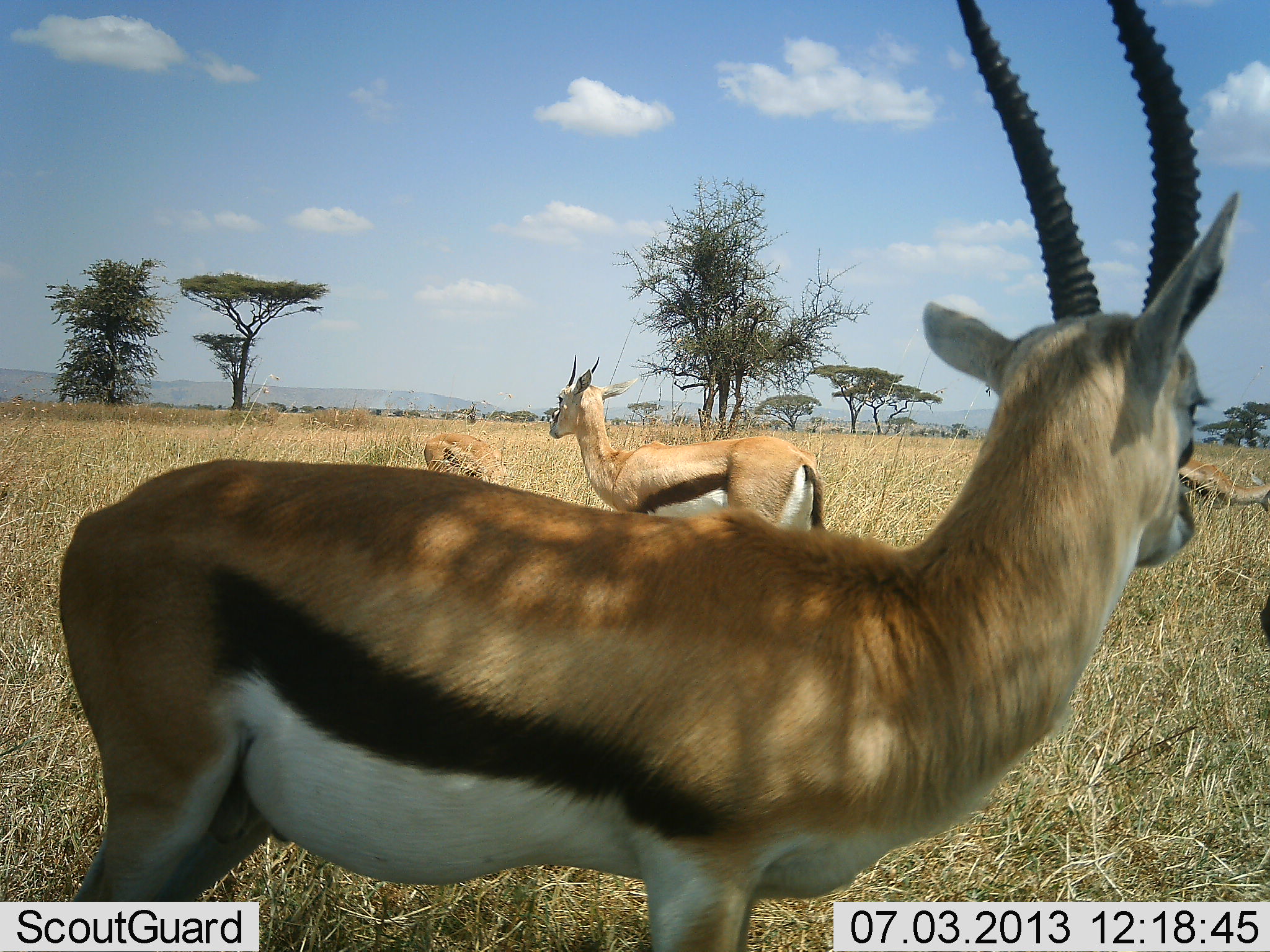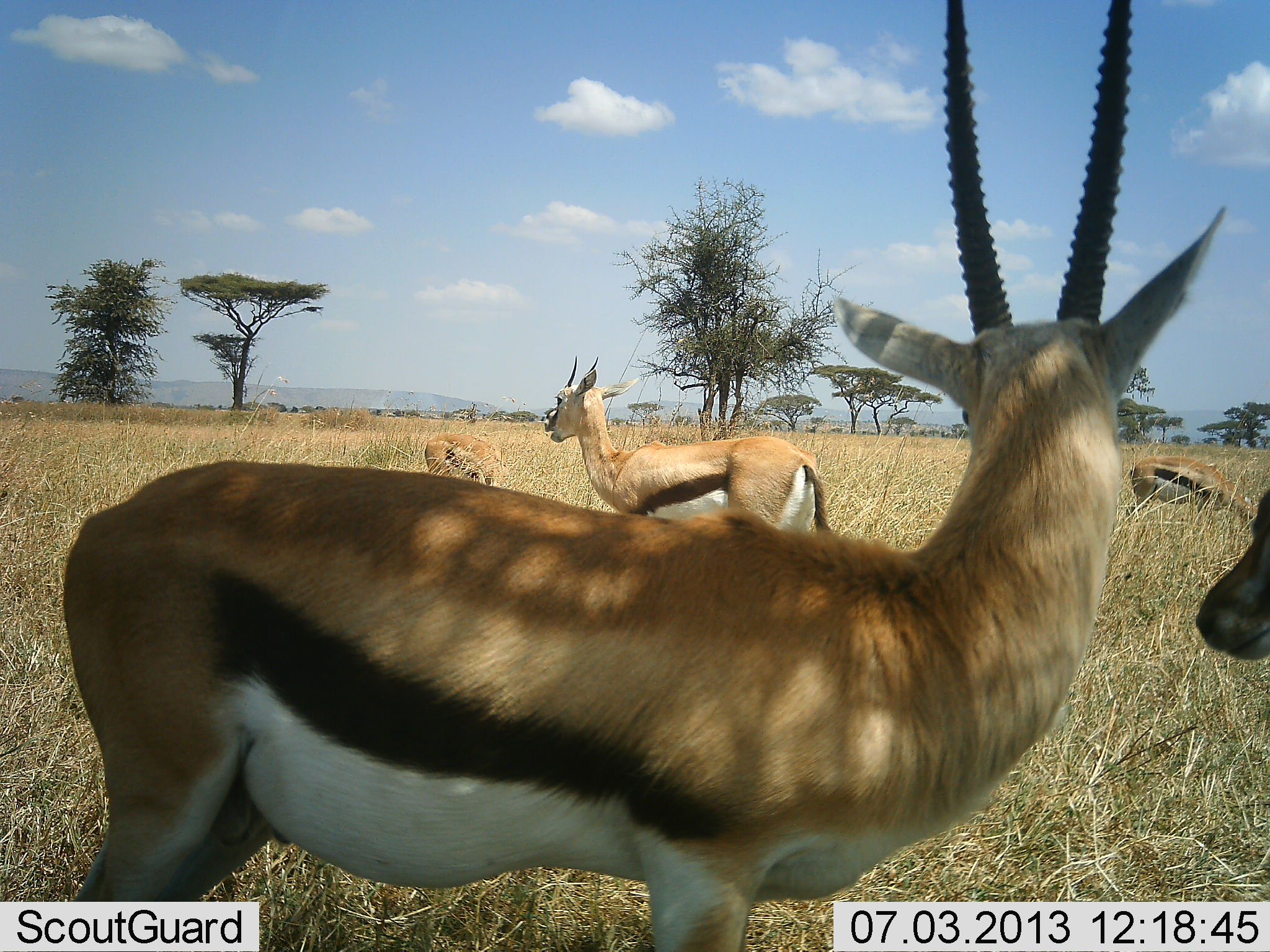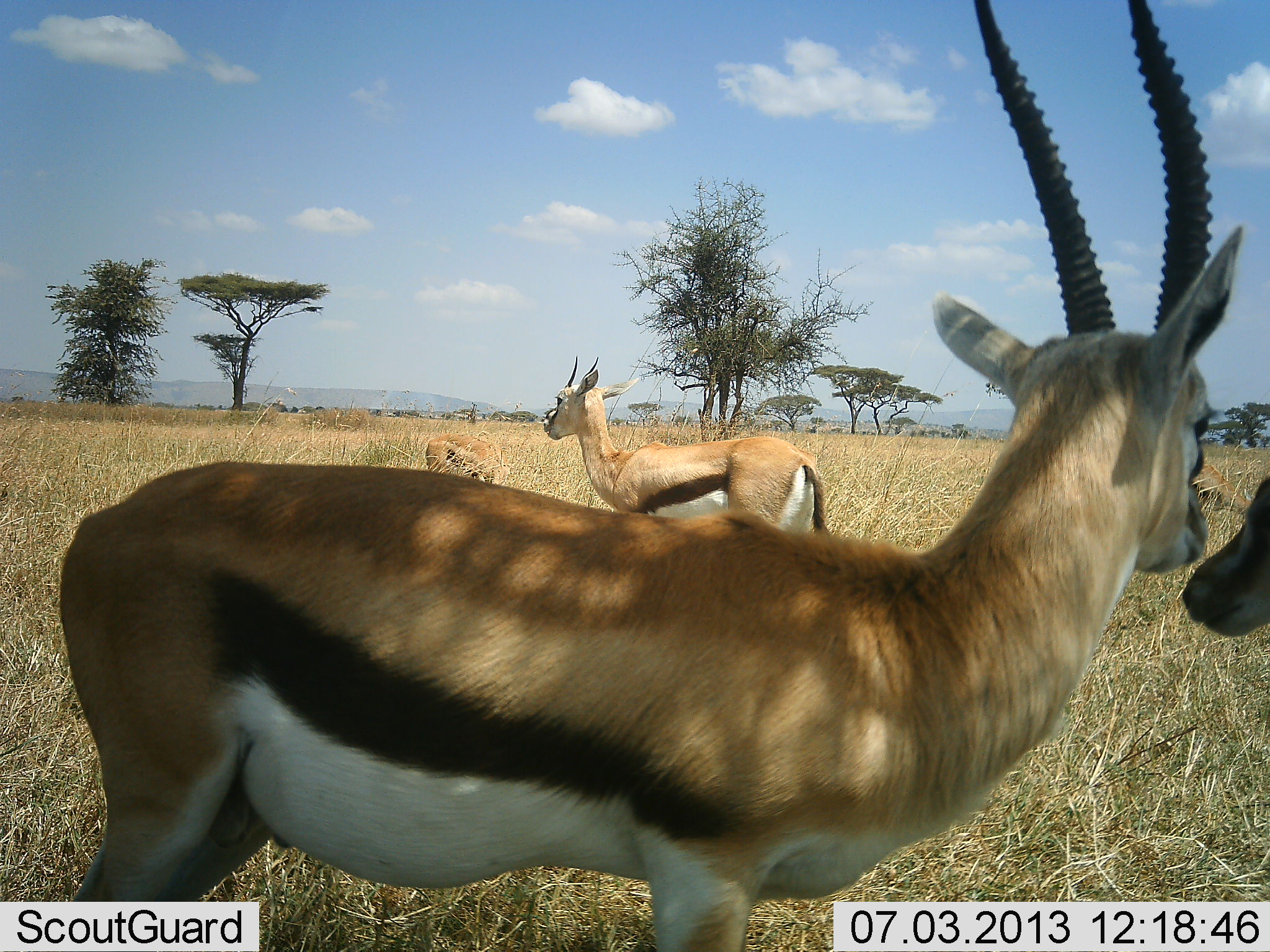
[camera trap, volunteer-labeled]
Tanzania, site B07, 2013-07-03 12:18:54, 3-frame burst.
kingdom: Animalia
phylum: Chordata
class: Mammalia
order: Artiodactyla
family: Bovidae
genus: Eudorcas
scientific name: Eudorcas thomsonii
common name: thomson's gazelle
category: gazellethomsons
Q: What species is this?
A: Gazellethomsons (thomson's gazelle) (Eudorcas thomsonii).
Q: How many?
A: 5.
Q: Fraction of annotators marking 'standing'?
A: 94%.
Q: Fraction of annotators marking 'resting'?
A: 6%.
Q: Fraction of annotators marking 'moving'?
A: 15%.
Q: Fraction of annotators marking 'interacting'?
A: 24%.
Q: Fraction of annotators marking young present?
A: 6%.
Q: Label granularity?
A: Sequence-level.